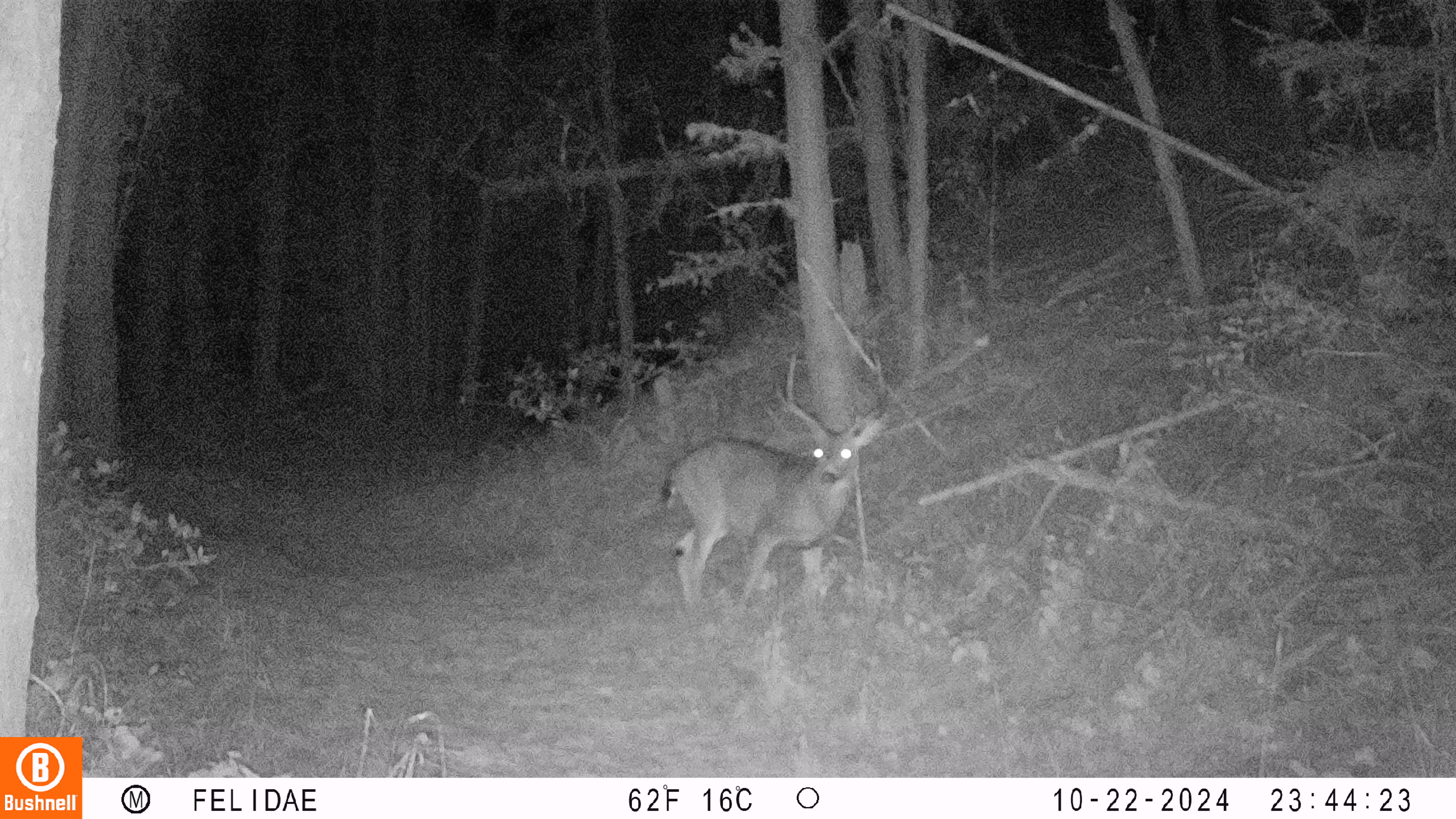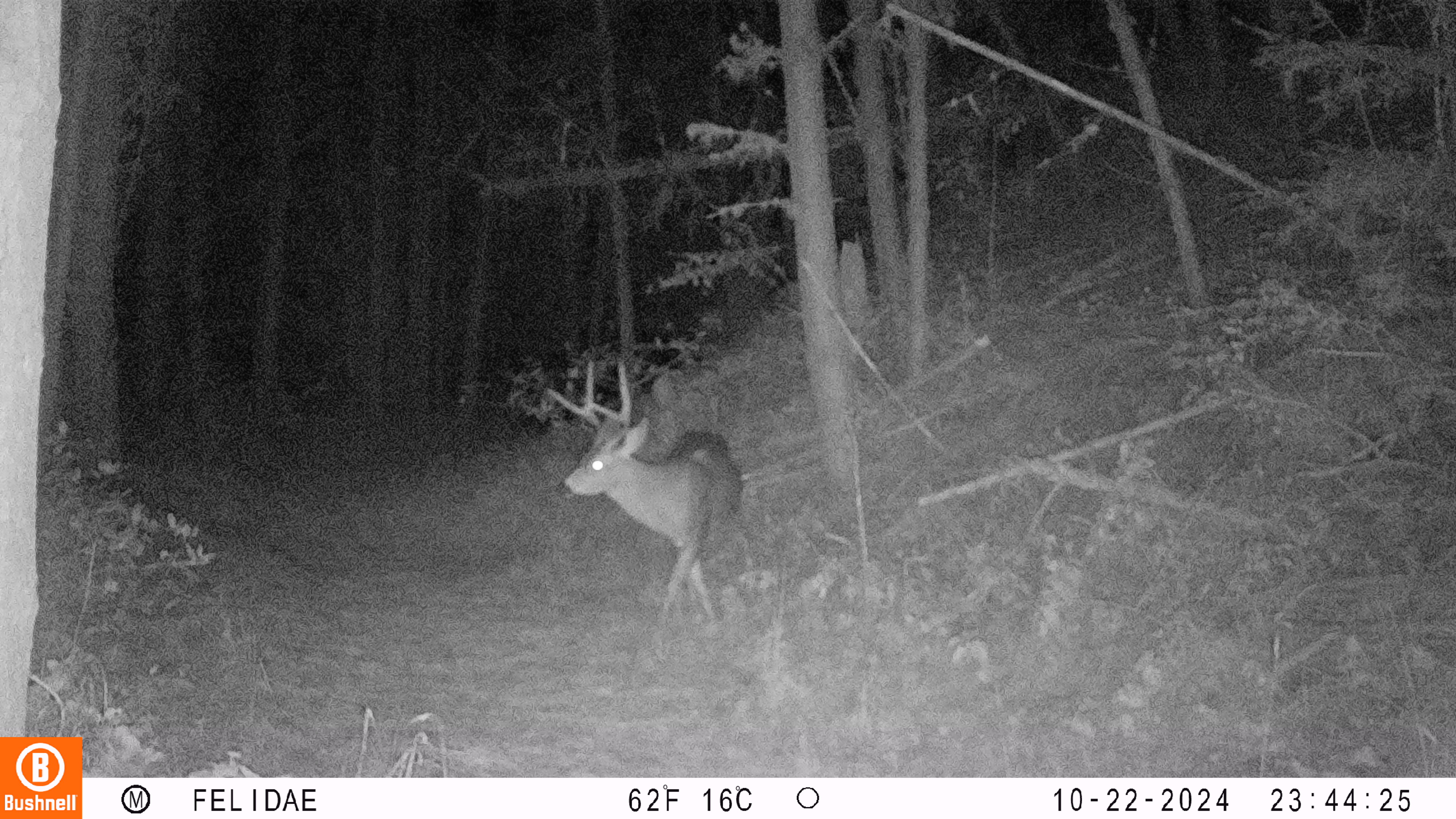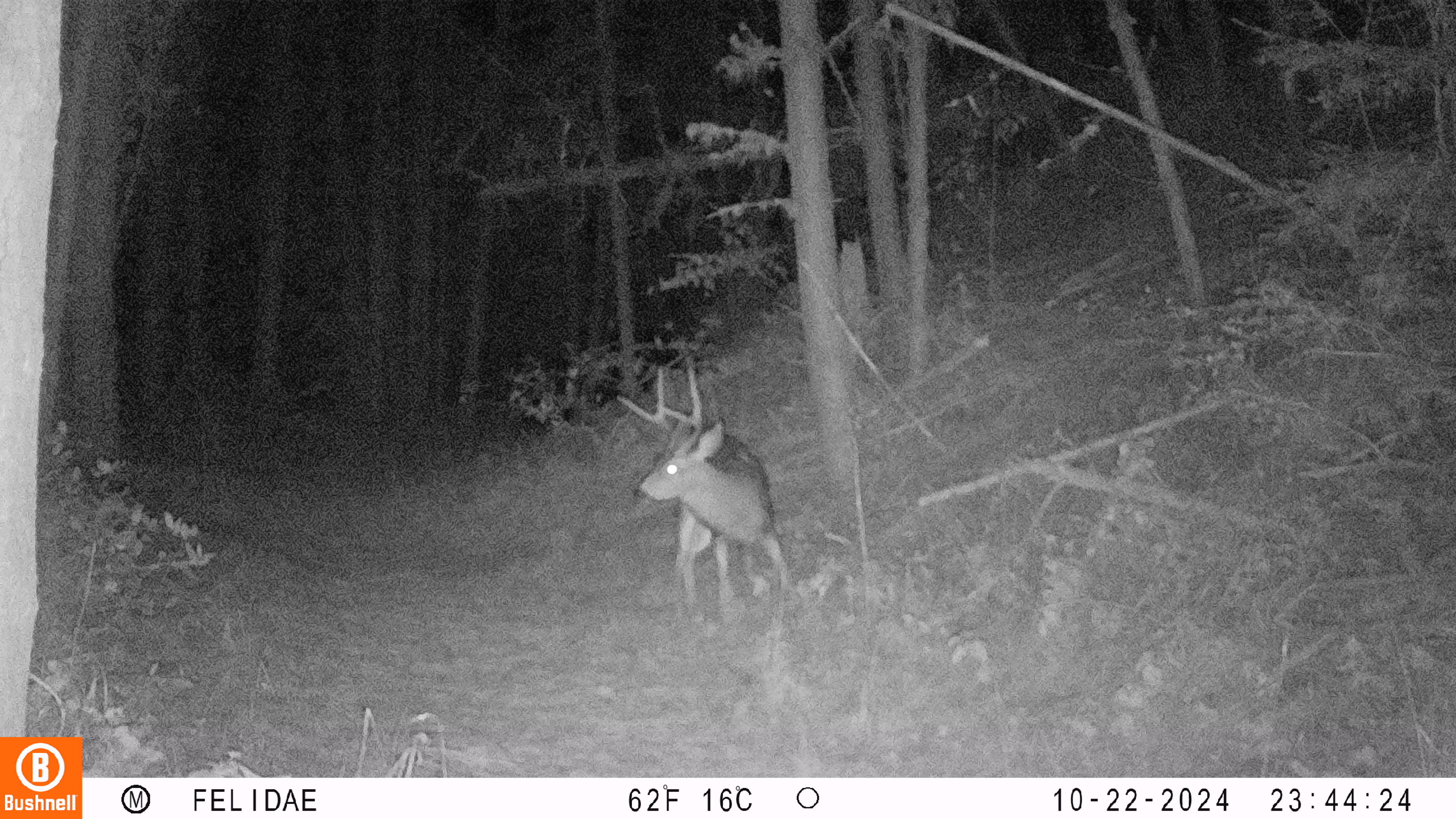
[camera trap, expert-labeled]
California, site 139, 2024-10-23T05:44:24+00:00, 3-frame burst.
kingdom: Animalia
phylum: Chordata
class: Mammalia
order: Artiodactyla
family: Cervidae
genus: Odocoileus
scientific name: Odocoileus hemionus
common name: mule deer